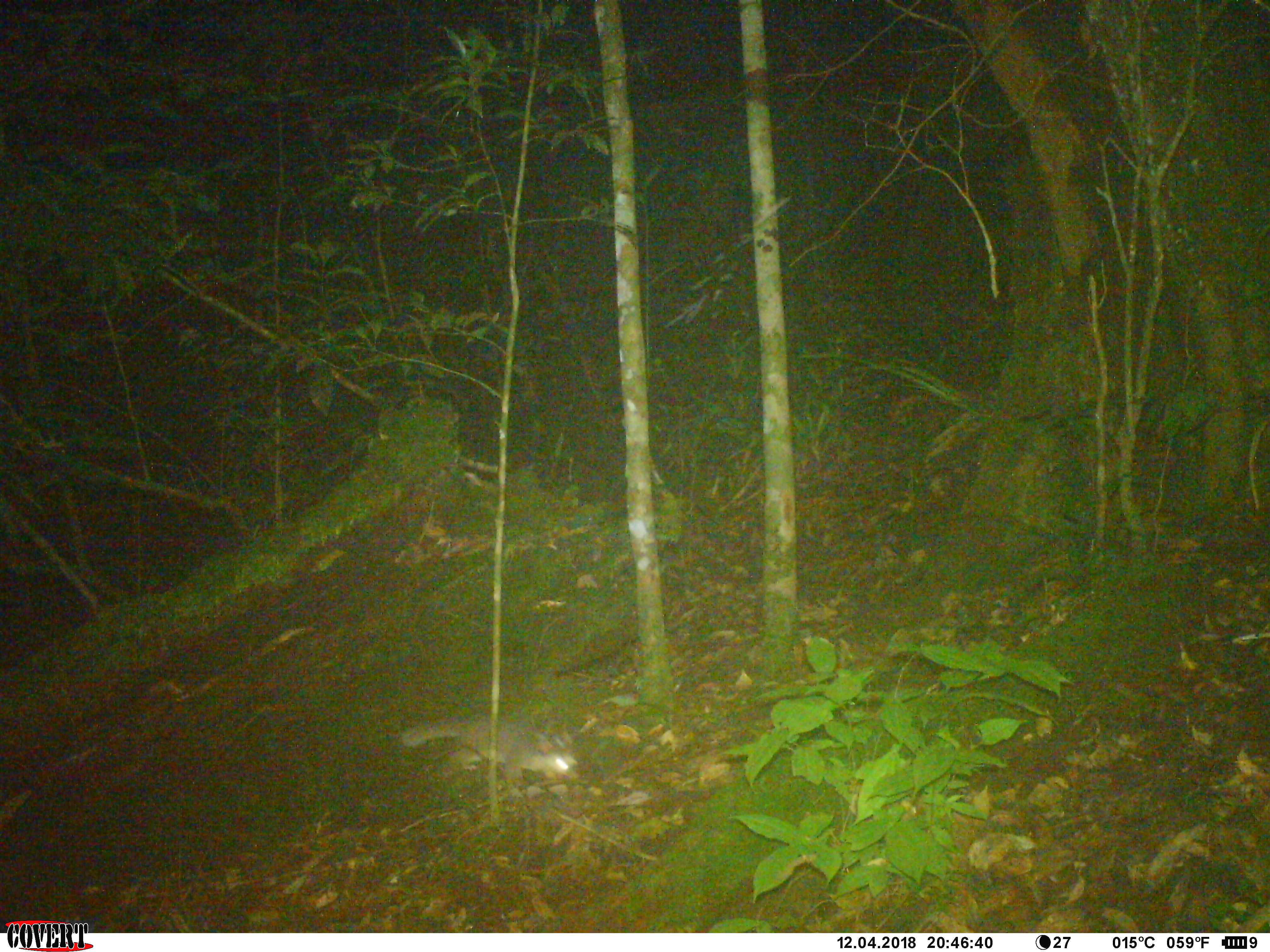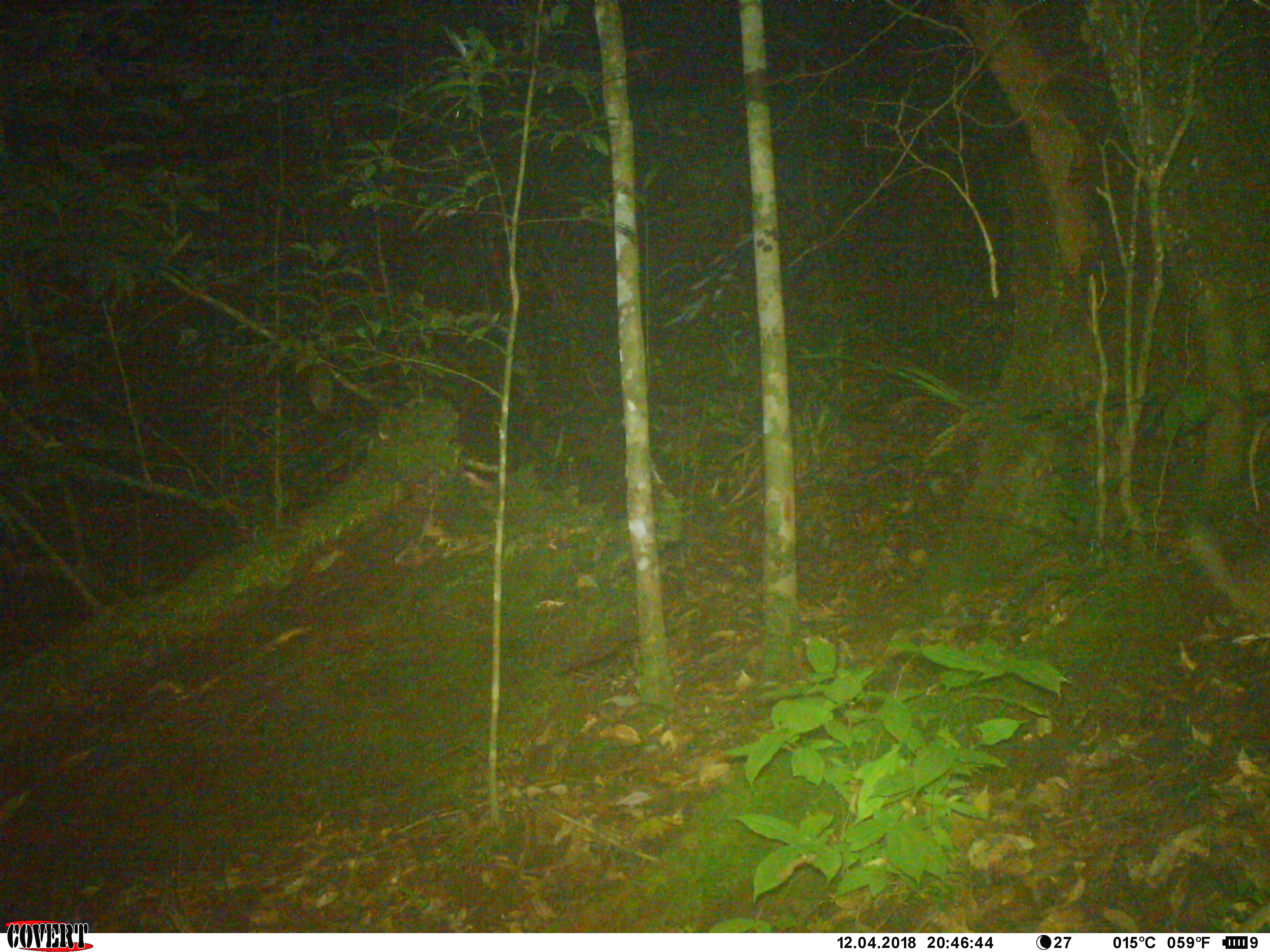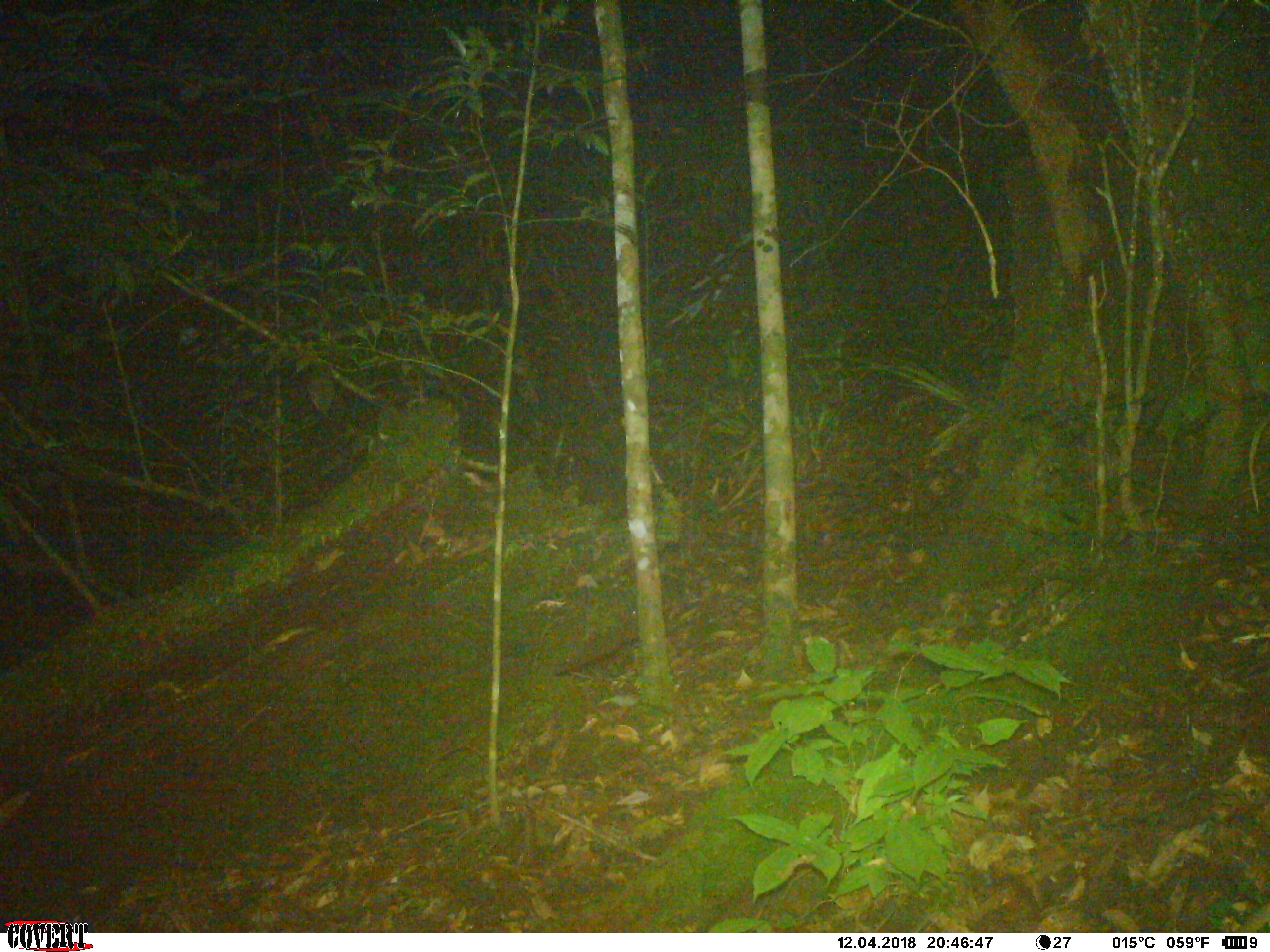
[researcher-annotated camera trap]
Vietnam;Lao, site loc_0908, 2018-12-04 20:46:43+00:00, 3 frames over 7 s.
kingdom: Animalia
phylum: Chordata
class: Mammalia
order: Carnivora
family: Mustelidae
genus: Melogale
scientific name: Melogale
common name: ferret badger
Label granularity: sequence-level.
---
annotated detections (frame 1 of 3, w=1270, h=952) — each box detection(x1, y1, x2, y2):
ferret badger: detection(402, 712, 577, 787)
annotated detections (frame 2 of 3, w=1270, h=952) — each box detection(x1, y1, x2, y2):
ferret badger: detection(1188, 521, 1270, 632)